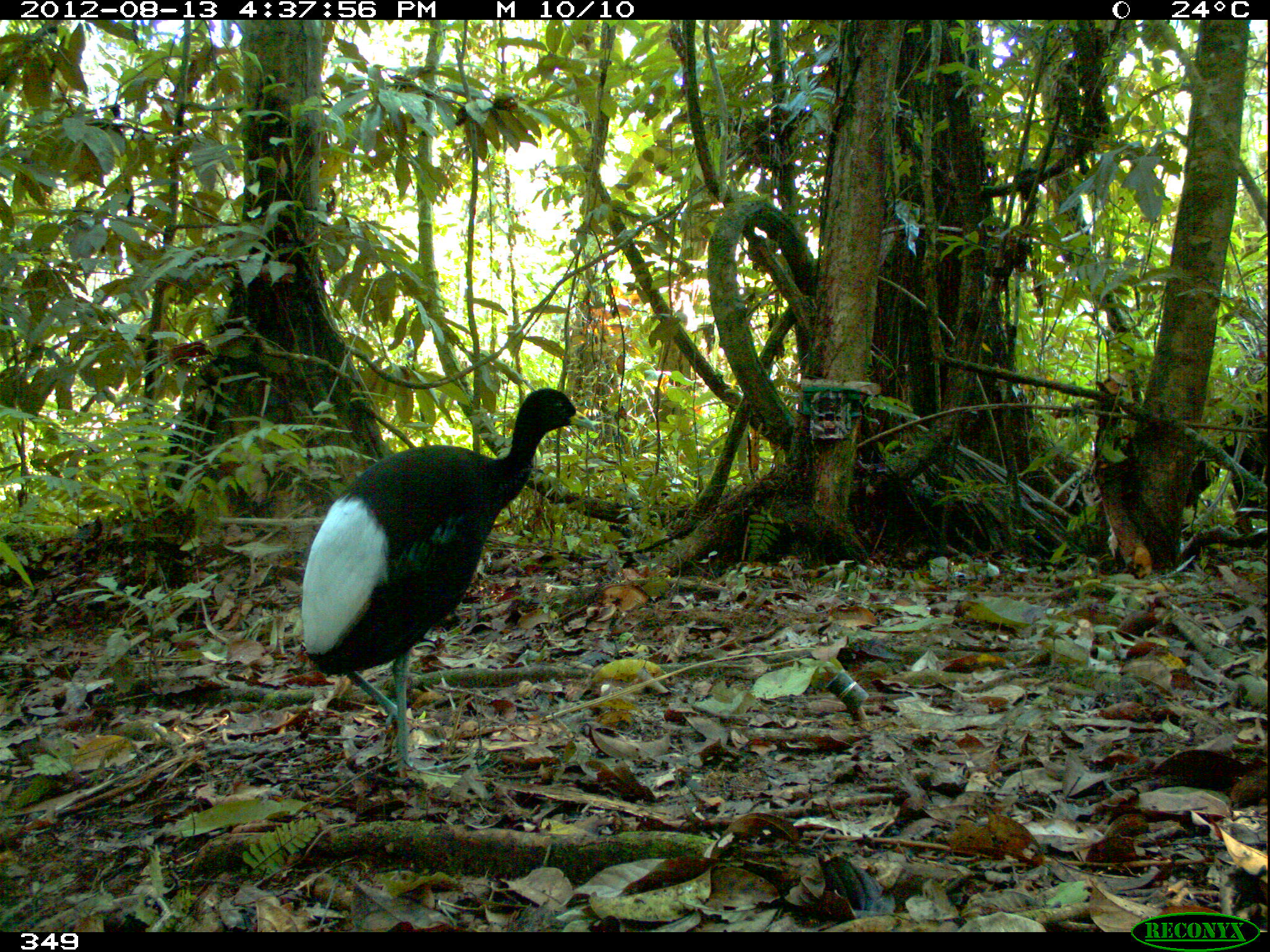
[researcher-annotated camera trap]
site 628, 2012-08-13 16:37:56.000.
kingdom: Animalia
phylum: Chordata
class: Aves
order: Gruiformes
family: Psophiidae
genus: Psophia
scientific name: Psophia leucoptera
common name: pale-winged trumpeter